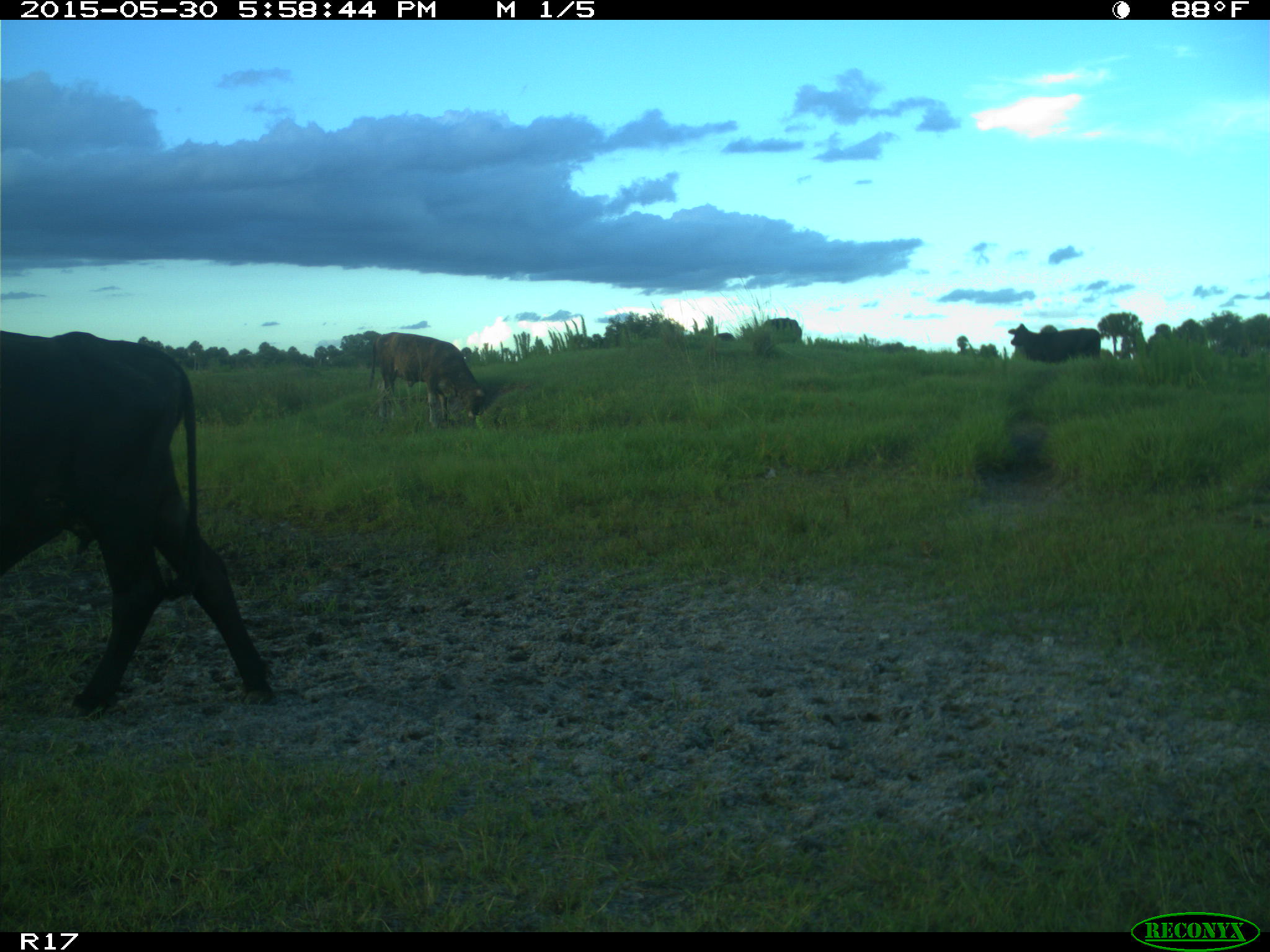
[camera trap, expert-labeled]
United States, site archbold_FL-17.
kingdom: Animalia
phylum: Chordata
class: Mammalia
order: Artiodactyla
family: Bovidae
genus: Bos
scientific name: Bos taurus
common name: domestic cow